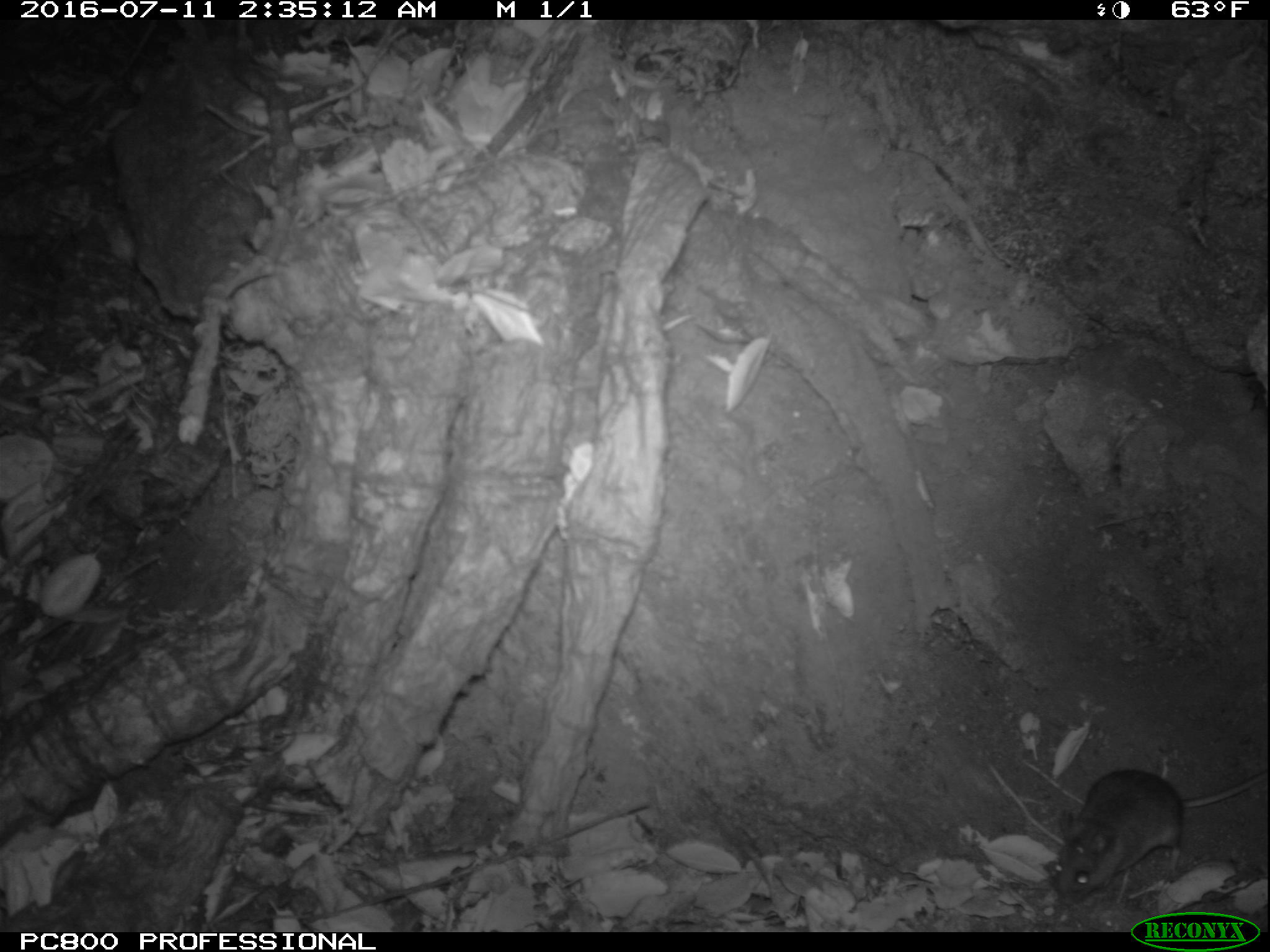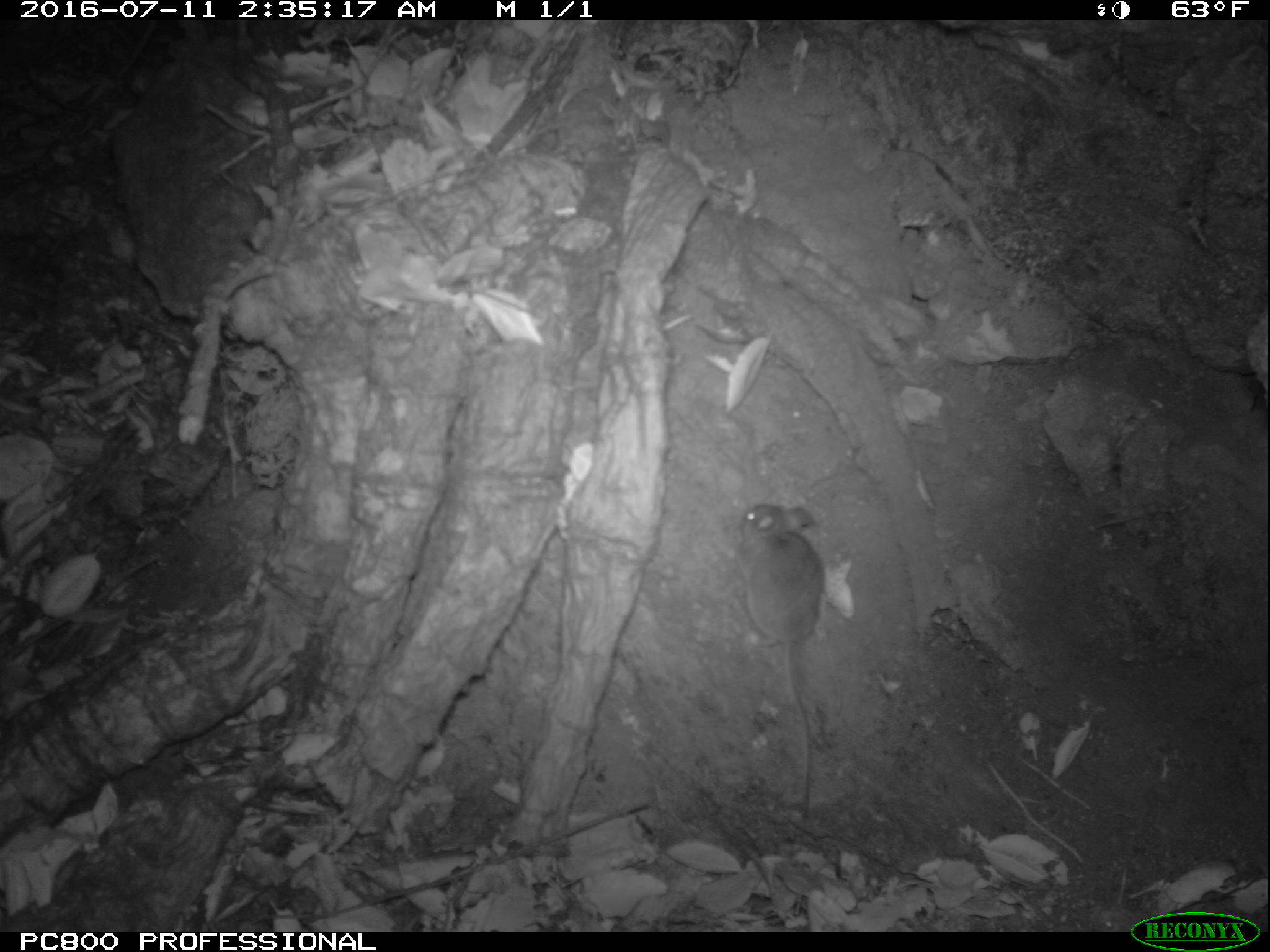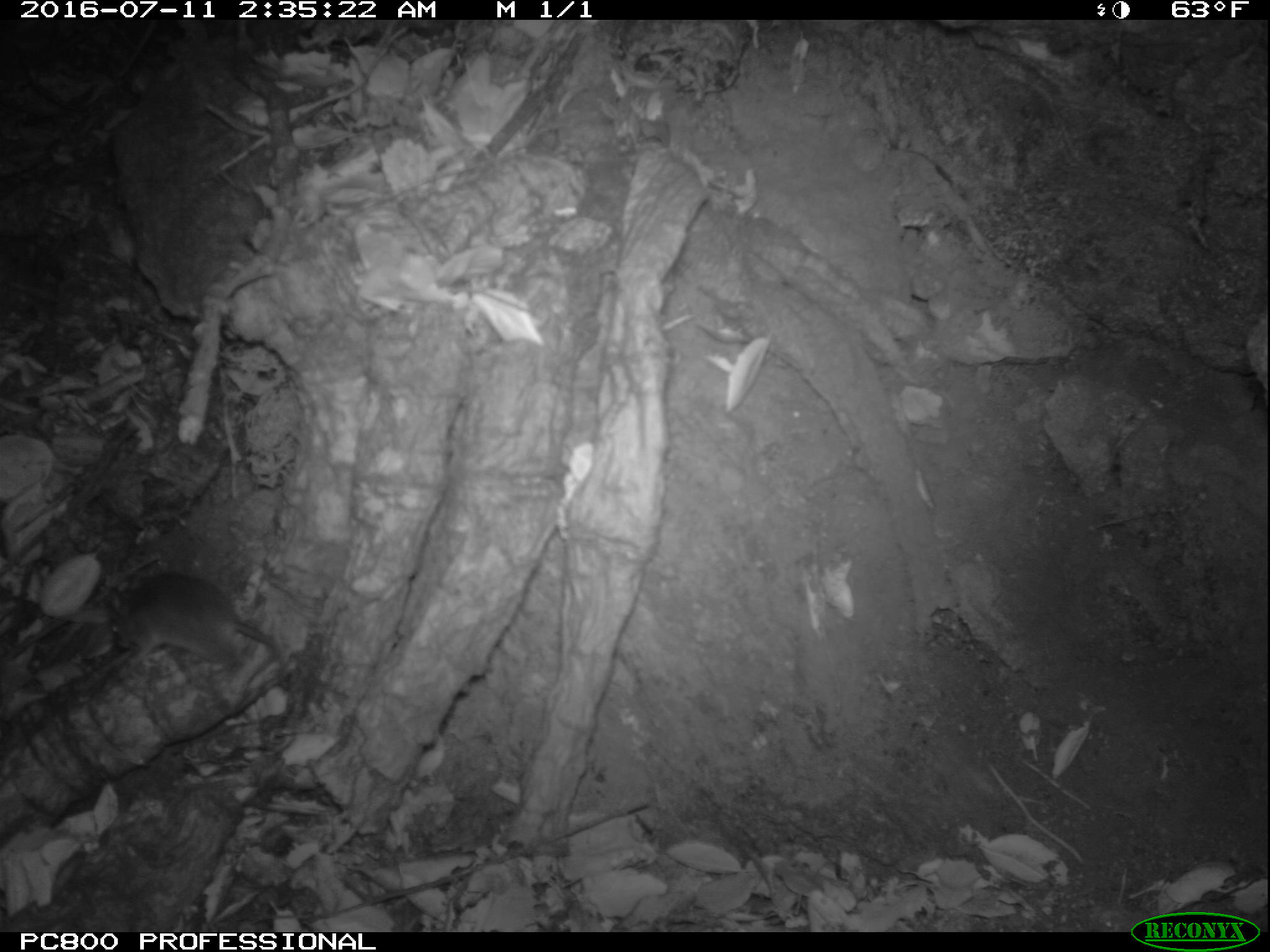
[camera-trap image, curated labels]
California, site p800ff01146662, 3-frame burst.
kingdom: Animalia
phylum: Chordata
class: Mammalia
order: Rodentia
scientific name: Rodentia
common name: rodent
Rodent (Rodentia).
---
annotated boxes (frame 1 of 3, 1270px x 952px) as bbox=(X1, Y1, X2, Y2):
rodent: bbox=(1055, 767, 1269, 904)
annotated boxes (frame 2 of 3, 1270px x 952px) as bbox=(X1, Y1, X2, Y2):
rodent: bbox=(734, 500, 825, 819)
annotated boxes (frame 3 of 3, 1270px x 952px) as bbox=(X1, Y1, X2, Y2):
rodent: bbox=(107, 570, 288, 684)